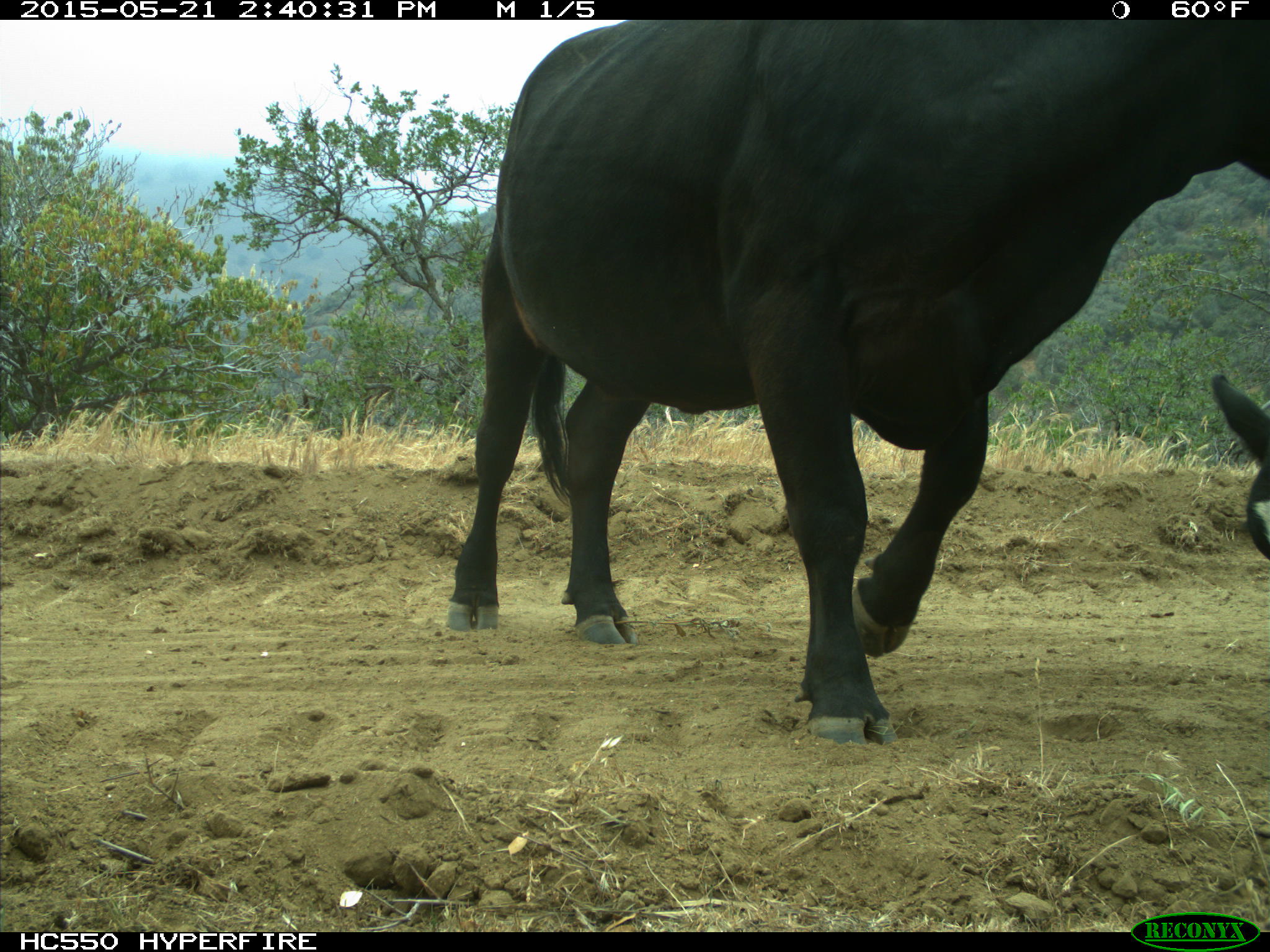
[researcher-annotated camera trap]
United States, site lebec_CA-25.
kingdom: Animalia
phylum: Chordata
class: Mammalia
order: Artiodactyla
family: Bovidae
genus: Bos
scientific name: Bos taurus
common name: domestic cow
Bos taurus (domestic cow).